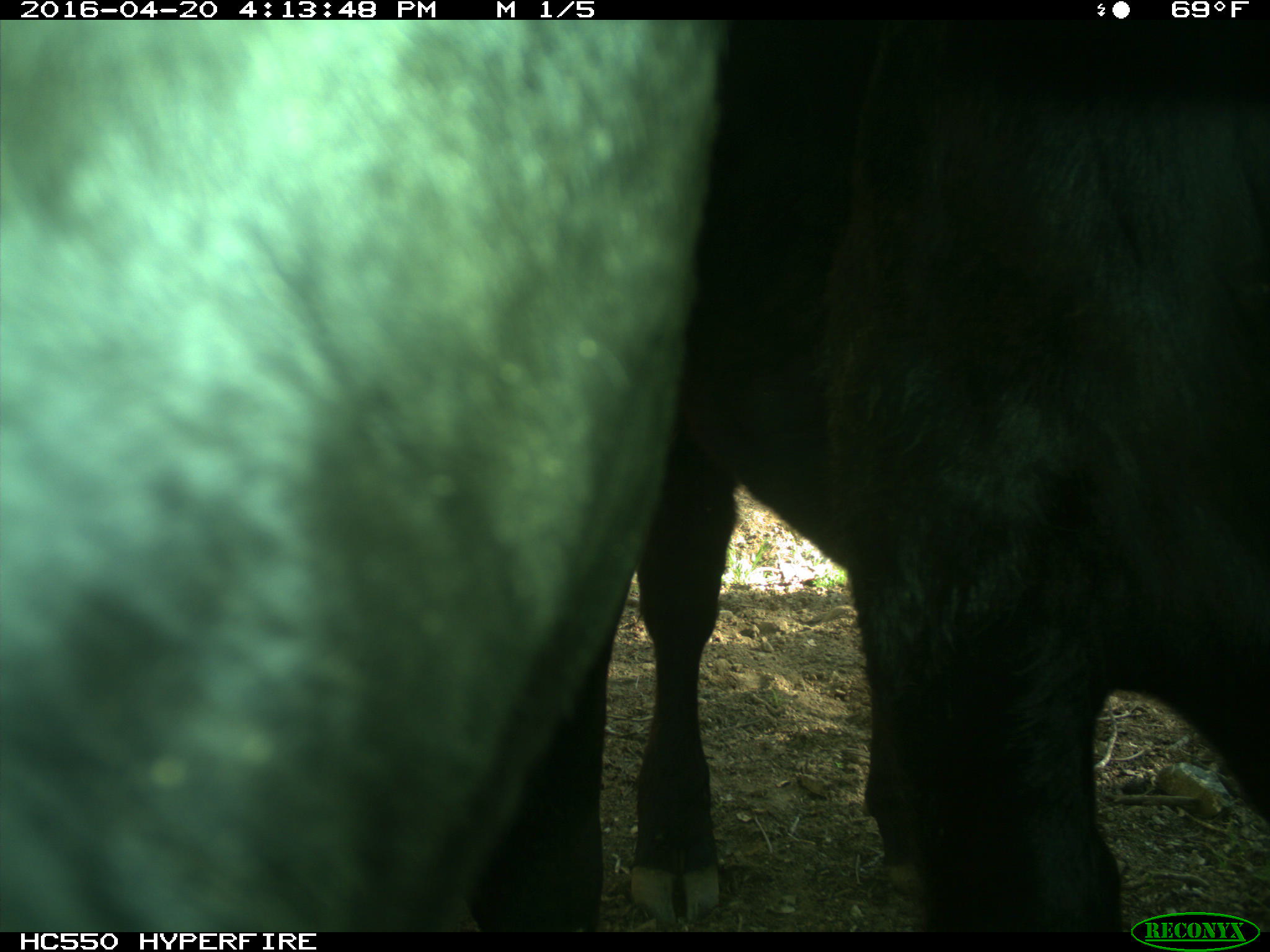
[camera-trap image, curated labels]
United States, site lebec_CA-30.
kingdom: Animalia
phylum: Chordata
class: Mammalia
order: Artiodactyla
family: Bovidae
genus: Bos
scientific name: Bos taurus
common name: domestic cow